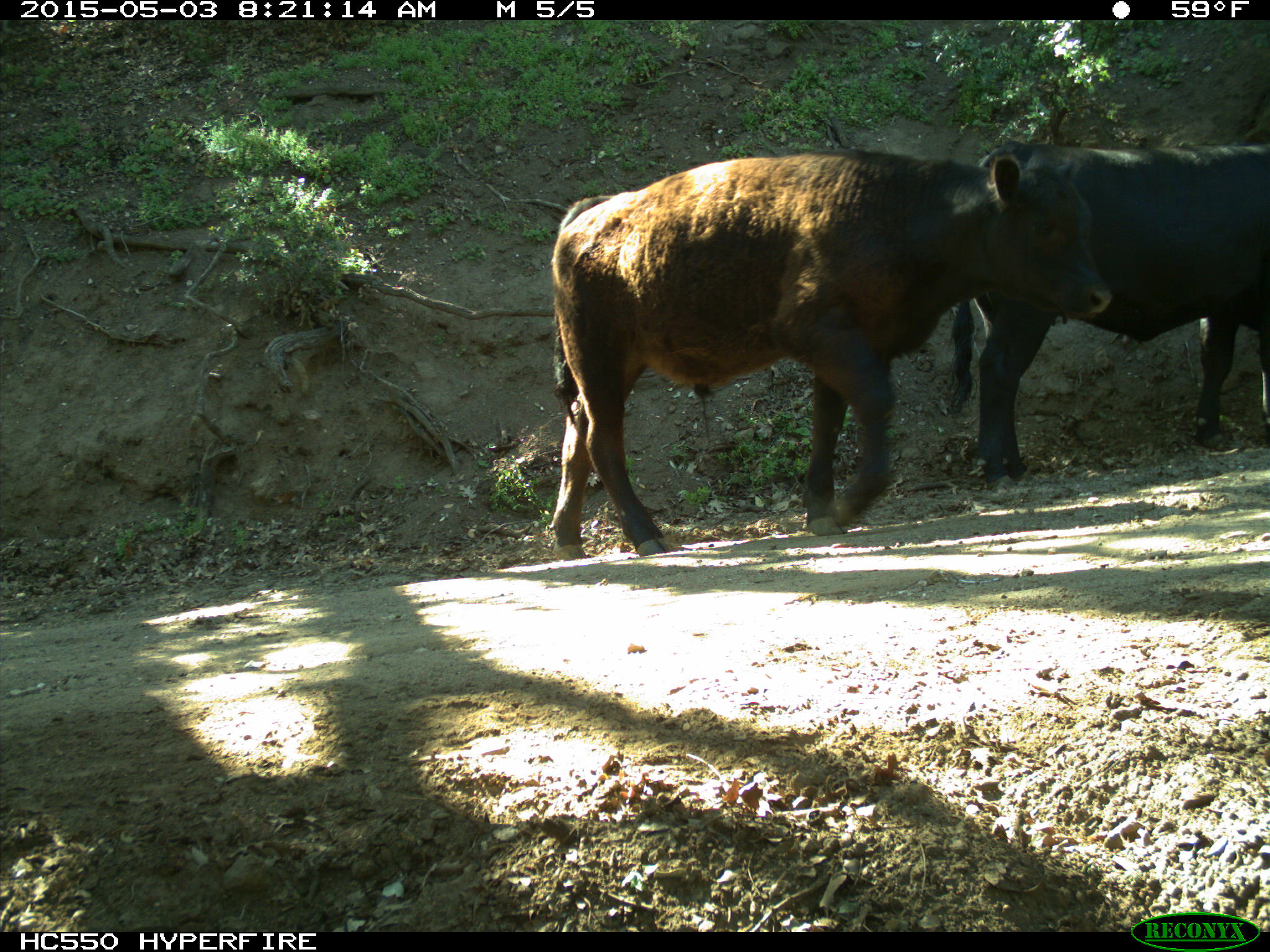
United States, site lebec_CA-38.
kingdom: Animalia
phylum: Chordata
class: Mammalia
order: Artiodactyla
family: Bovidae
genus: Bos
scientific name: Bos taurus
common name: domestic cow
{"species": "Bos taurus (domestic cow)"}